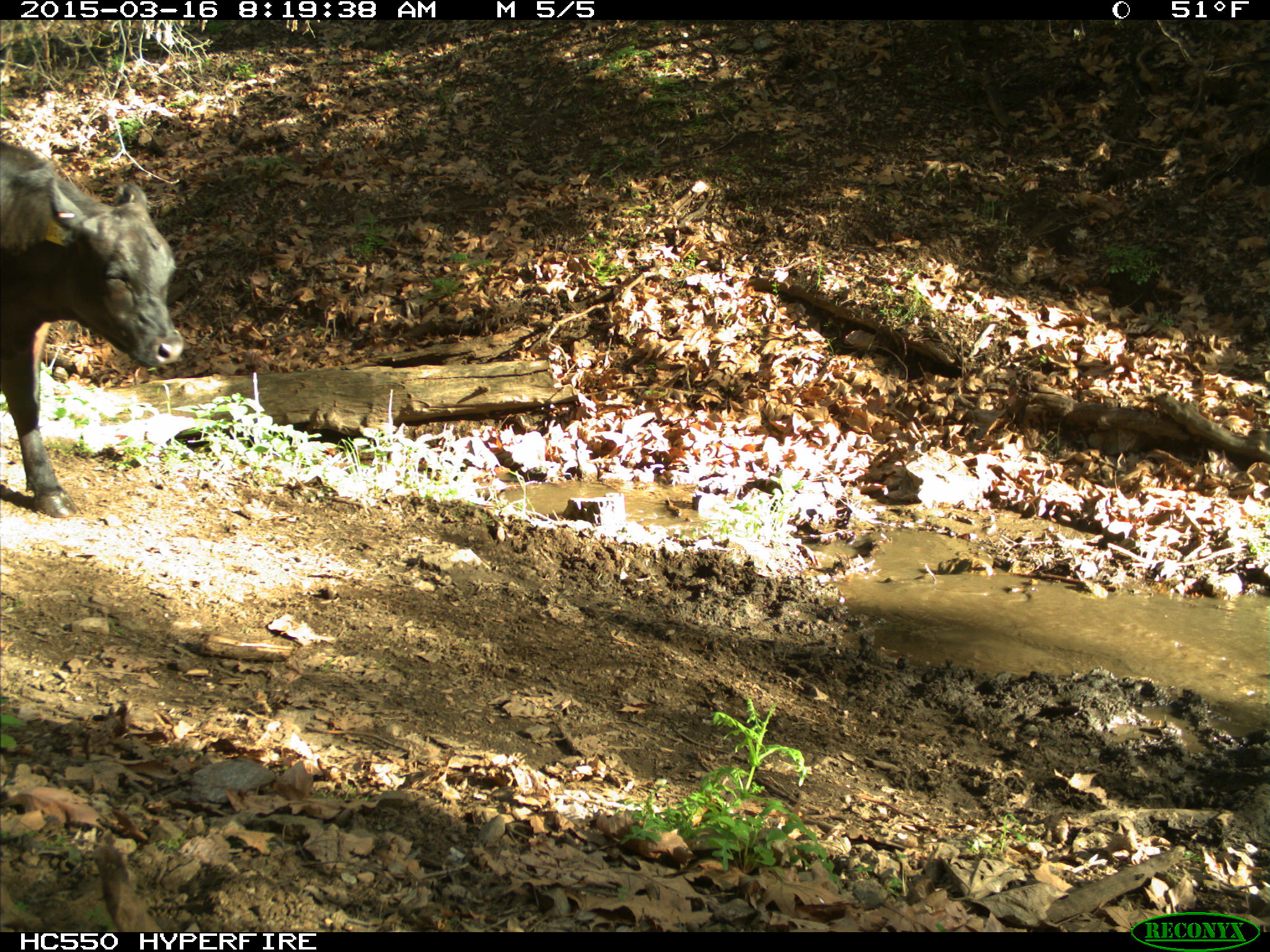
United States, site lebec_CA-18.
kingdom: Animalia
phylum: Chordata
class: Mammalia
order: Artiodactyla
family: Bovidae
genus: Bos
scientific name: Bos taurus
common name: domestic cow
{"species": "Bos taurus (domestic cow)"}